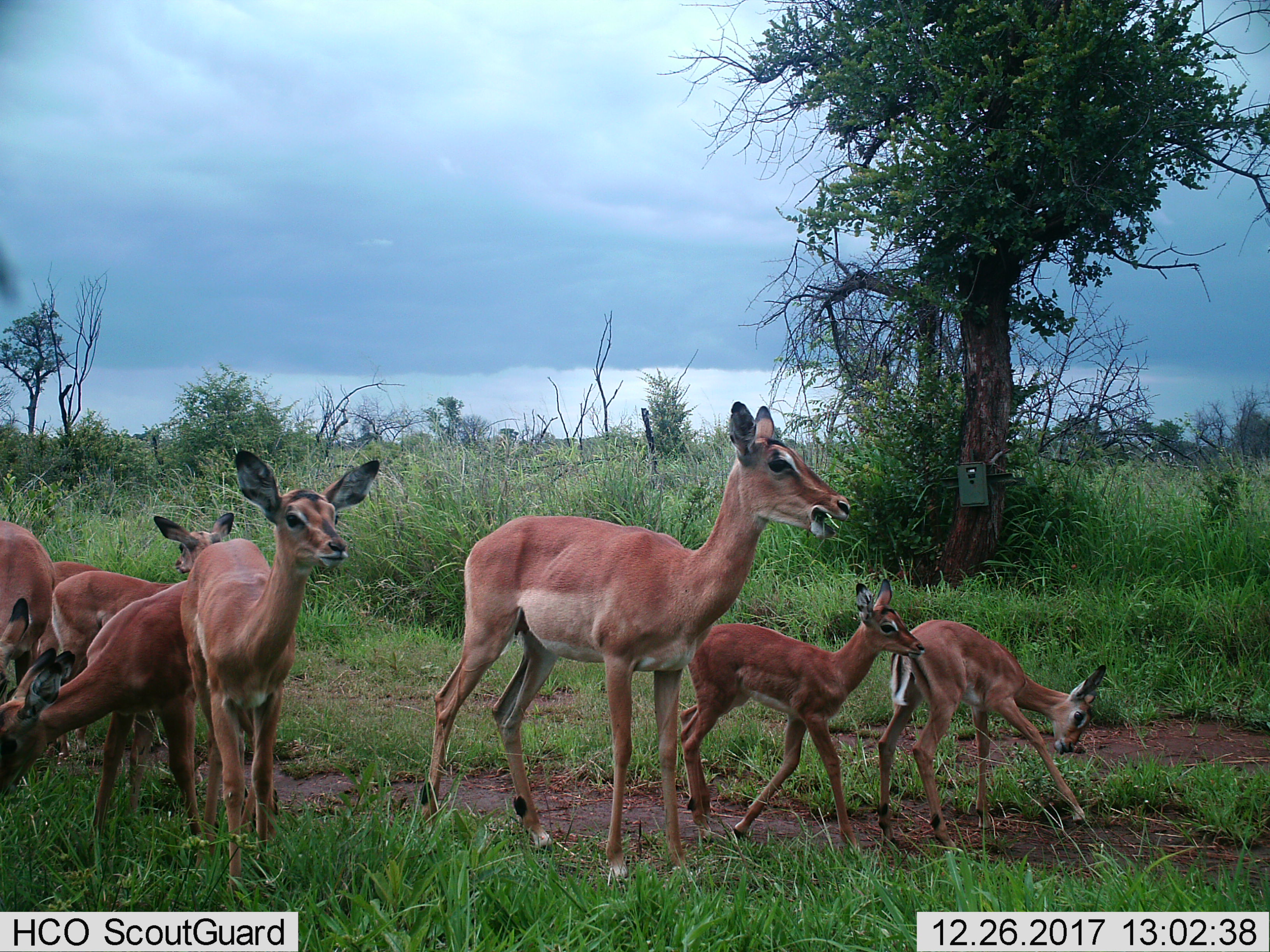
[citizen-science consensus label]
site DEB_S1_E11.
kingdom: Animalia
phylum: Chordata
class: Mammalia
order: Artiodactyla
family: Bovidae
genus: Aepyceros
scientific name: Aepyceros melampus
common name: impala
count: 8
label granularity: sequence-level